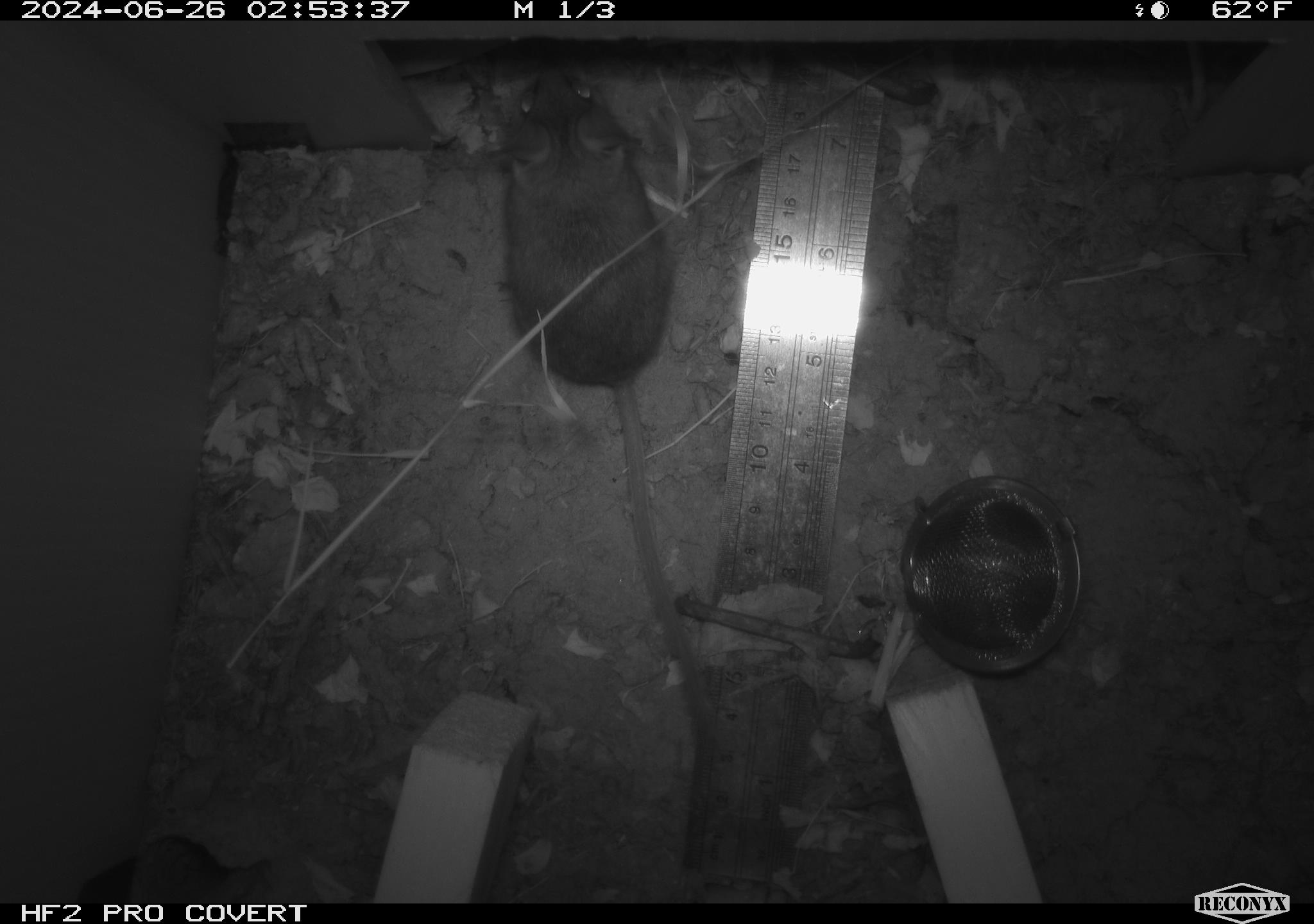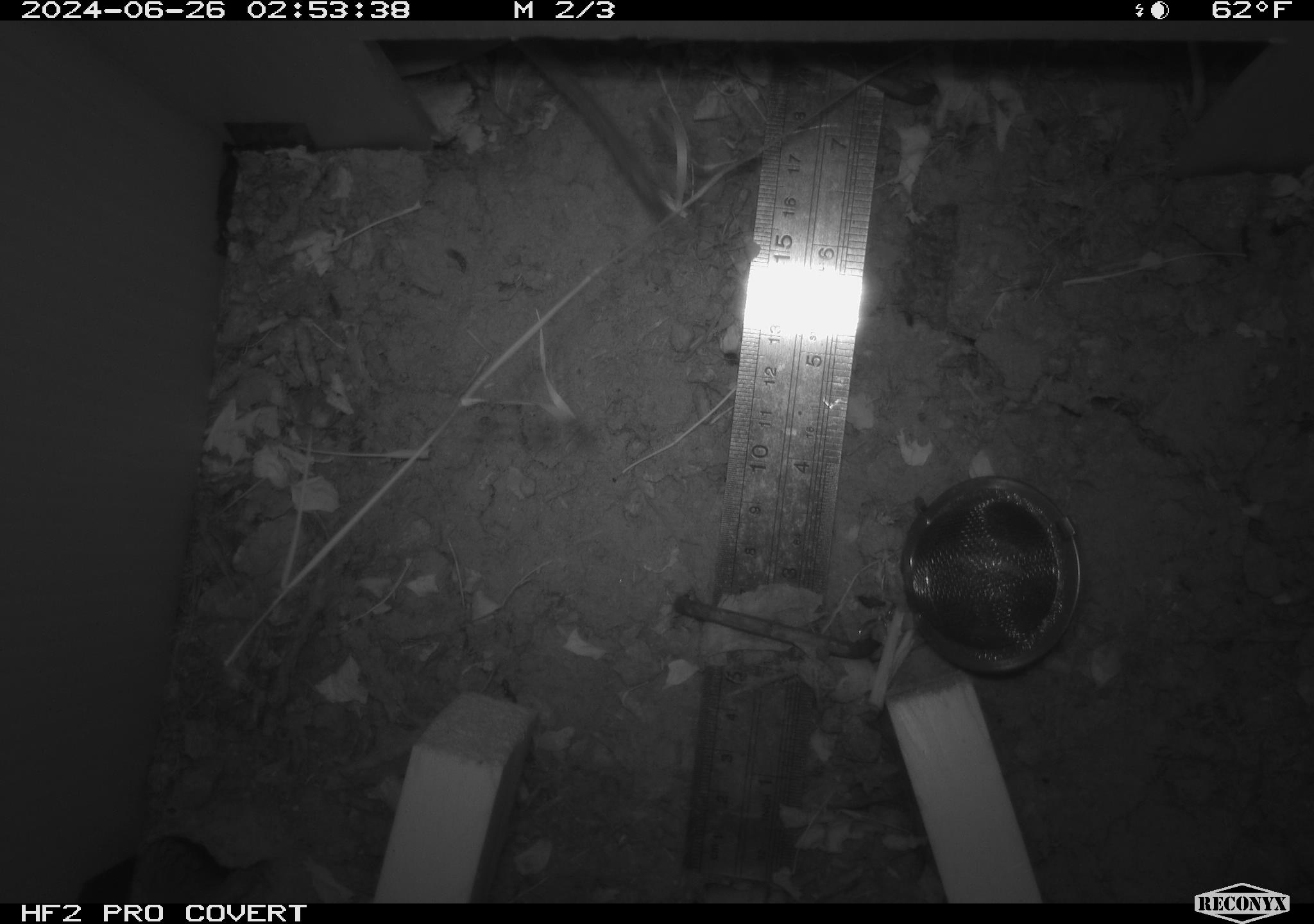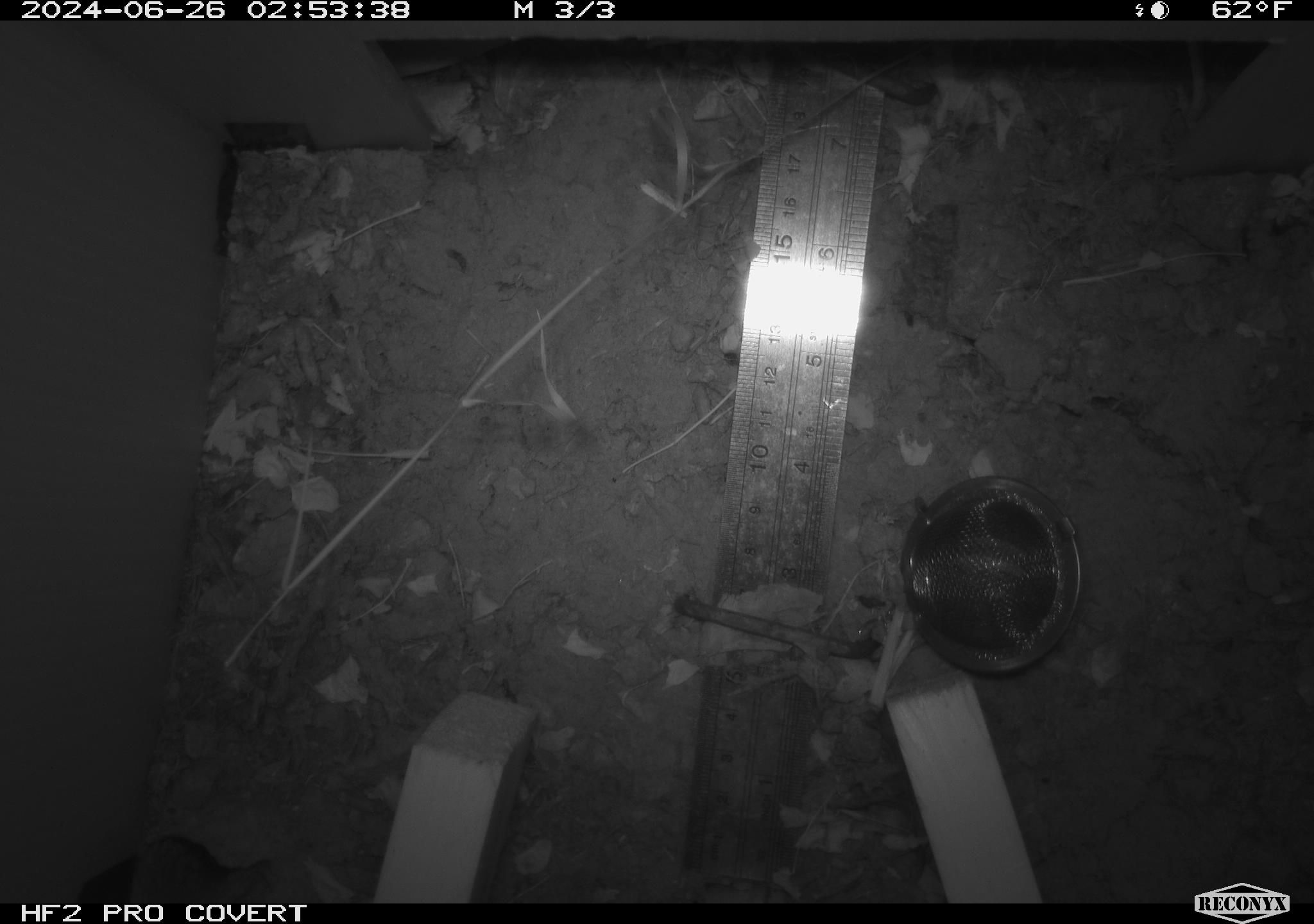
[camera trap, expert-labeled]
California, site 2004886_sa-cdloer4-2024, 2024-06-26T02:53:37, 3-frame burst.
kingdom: Animalia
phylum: Chordata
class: Mammalia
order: Rodentia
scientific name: Rodentia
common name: rodent